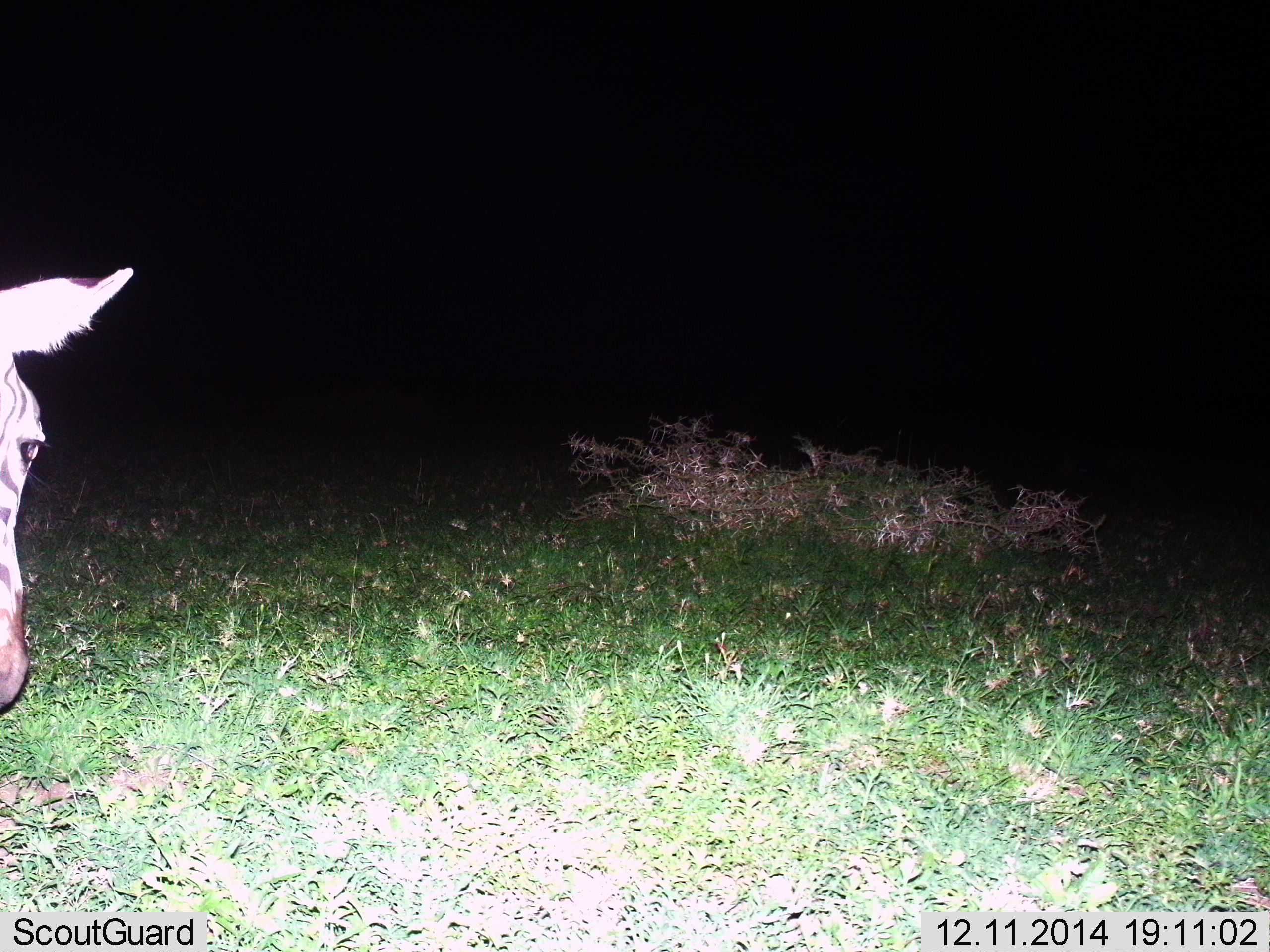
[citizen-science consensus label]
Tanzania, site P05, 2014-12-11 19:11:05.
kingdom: Animalia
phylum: Chordata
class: Mammalia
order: Perissodactyla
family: Equidae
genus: Equus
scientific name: Equus quagga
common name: plains zebra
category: zebra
Zebra (plains zebra) (Equus quagga), count 1. Behavior (volunteer vote fractions): standing 60%, resting 0%, moving 40%, interacting 0%. Young present (vote fraction): 0%. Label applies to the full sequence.